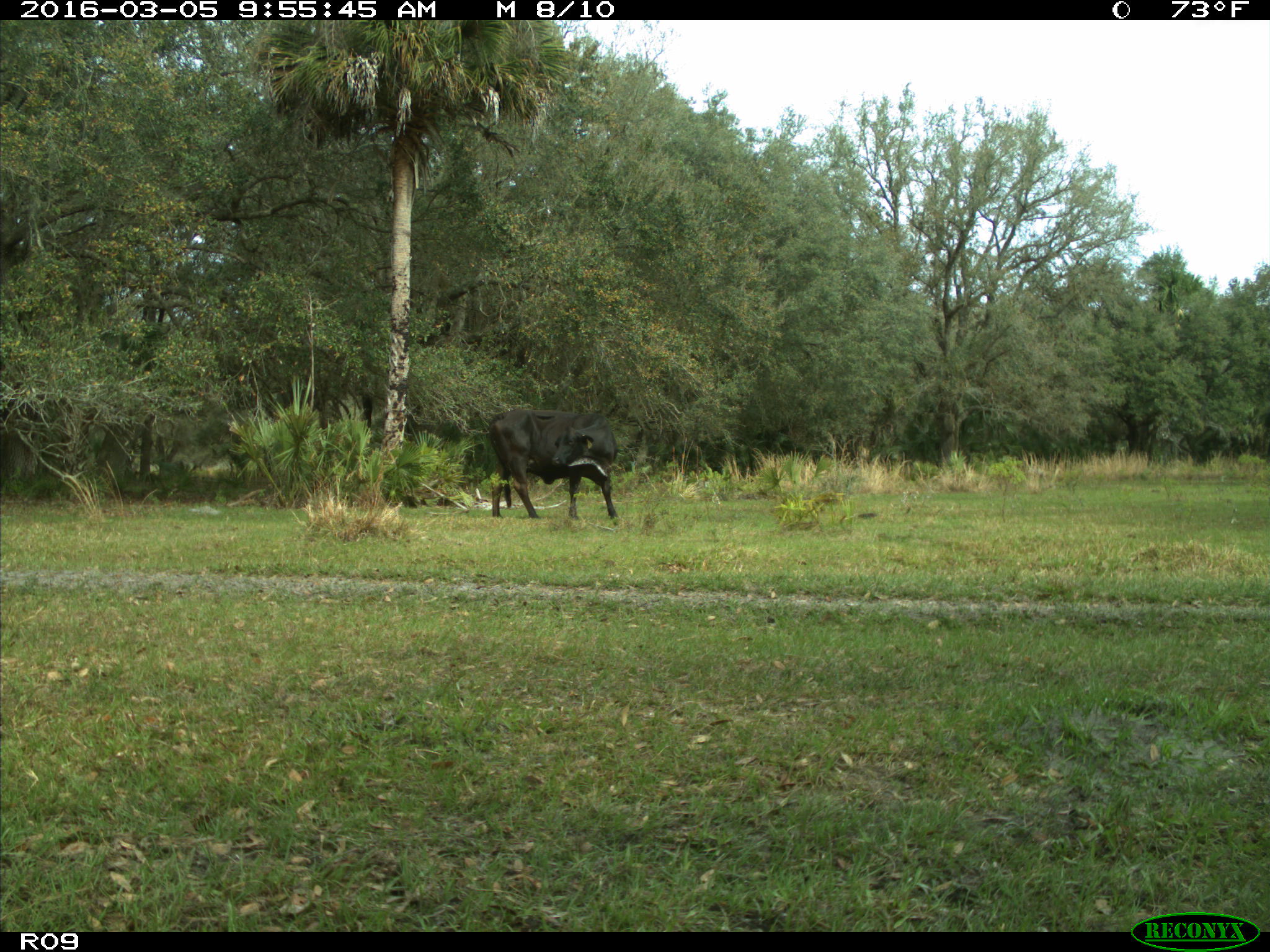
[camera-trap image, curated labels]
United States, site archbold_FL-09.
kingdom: Animalia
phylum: Chordata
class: Mammalia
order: Artiodactyla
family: Bovidae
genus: Bos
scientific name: Bos taurus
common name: domestic cow